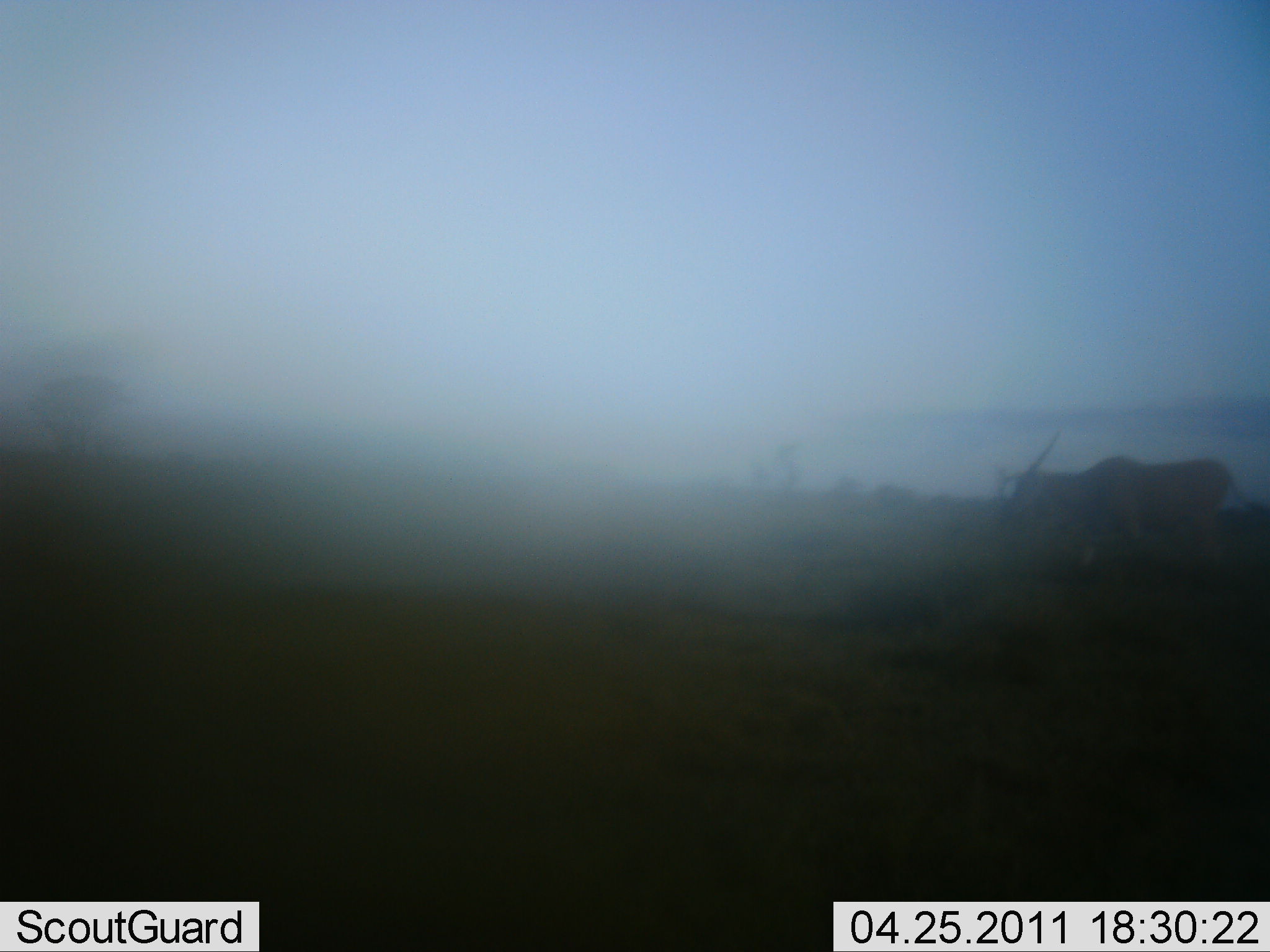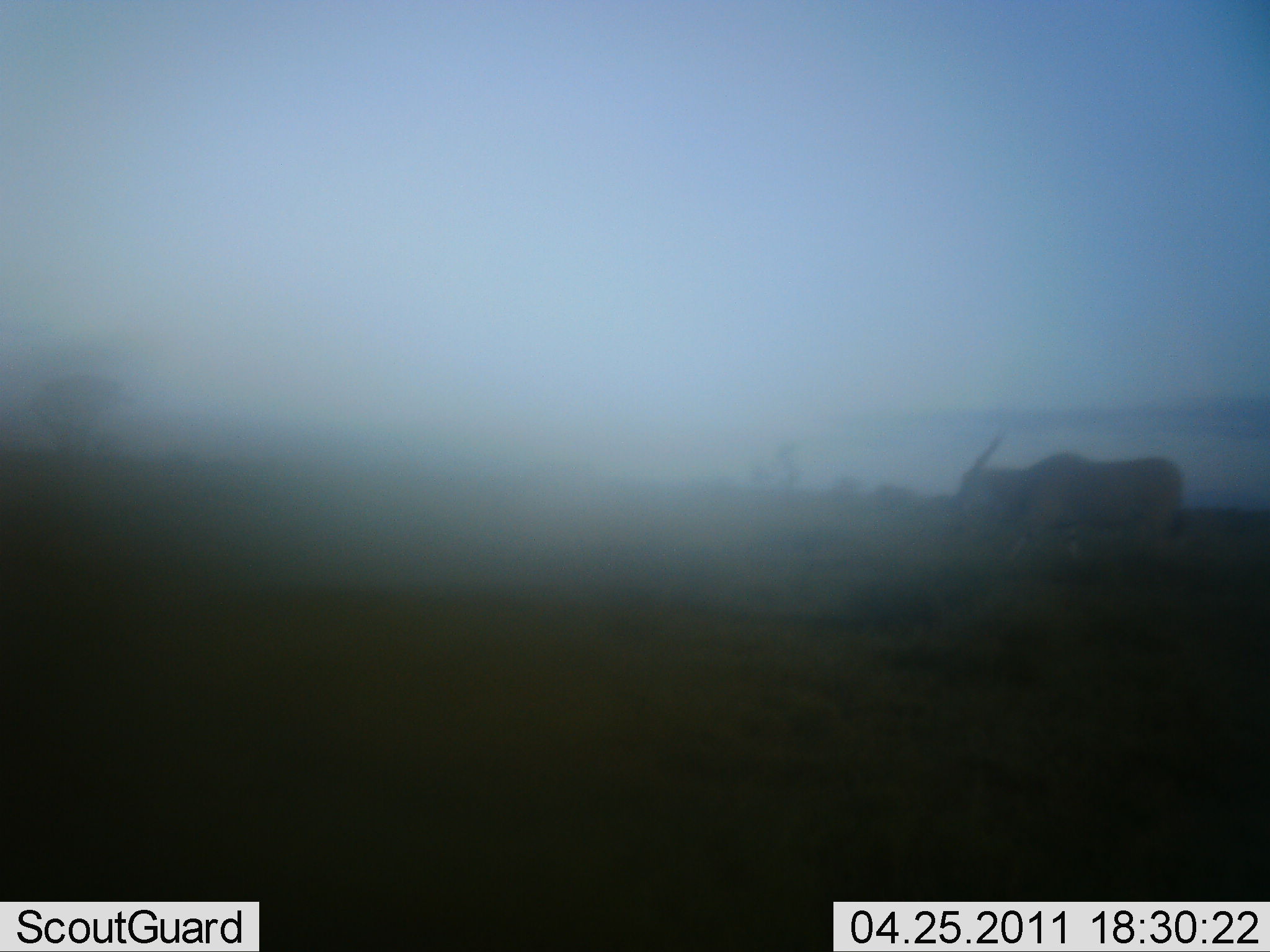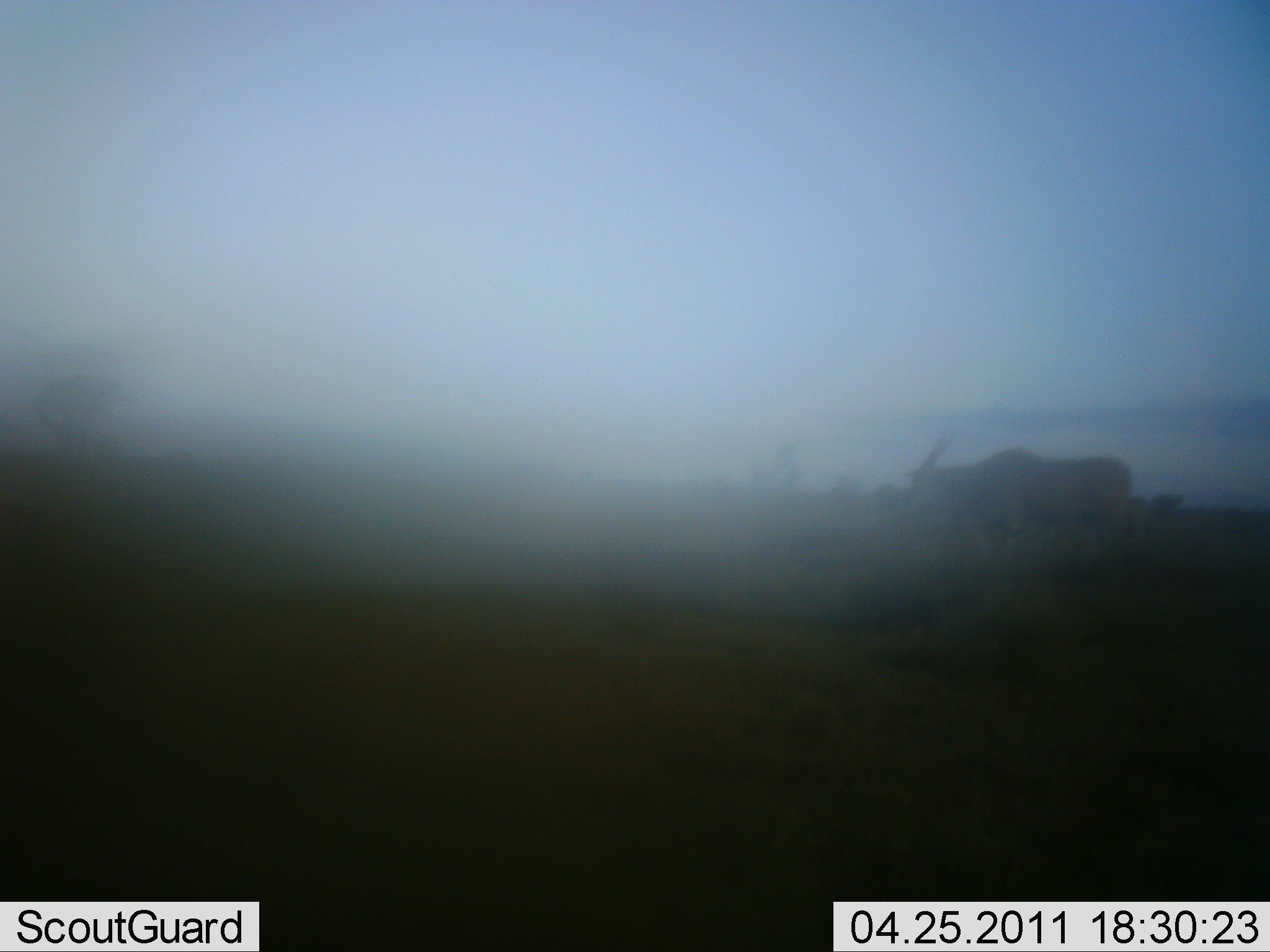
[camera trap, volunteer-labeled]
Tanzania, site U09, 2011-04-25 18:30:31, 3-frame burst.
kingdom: Animalia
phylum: Chordata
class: Mammalia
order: Artiodactyla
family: Bovidae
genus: Tragelaphus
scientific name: Tragelaphus oryx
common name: eland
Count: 1.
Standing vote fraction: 0%.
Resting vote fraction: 0%.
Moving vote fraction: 100%.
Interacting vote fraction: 0%.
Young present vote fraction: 0%.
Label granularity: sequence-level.